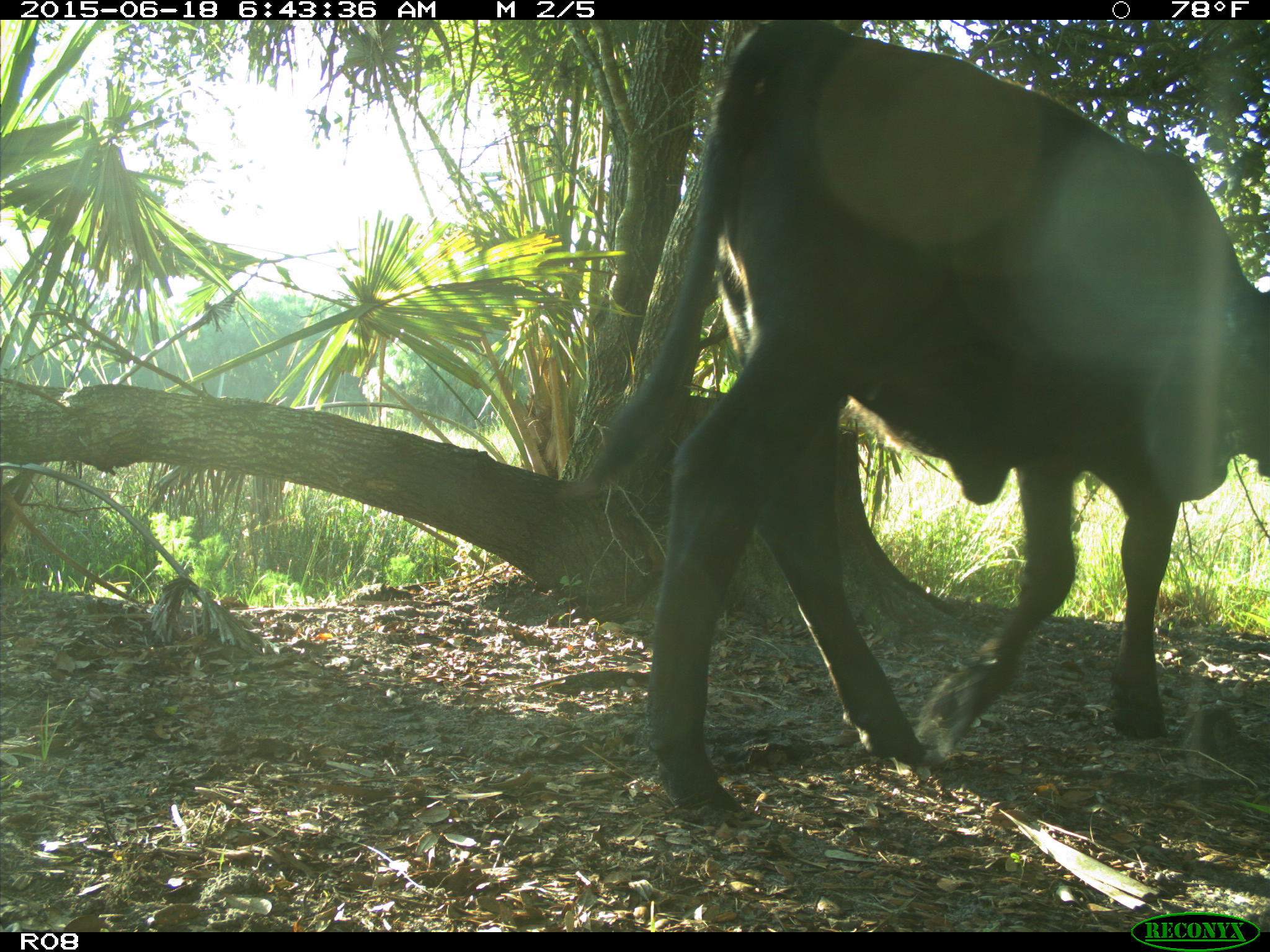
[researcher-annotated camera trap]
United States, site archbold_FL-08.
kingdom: Animalia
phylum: Chordata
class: Mammalia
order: Artiodactyla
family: Bovidae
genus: Bos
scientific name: Bos taurus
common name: domestic cow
Bos taurus (domestic cow).